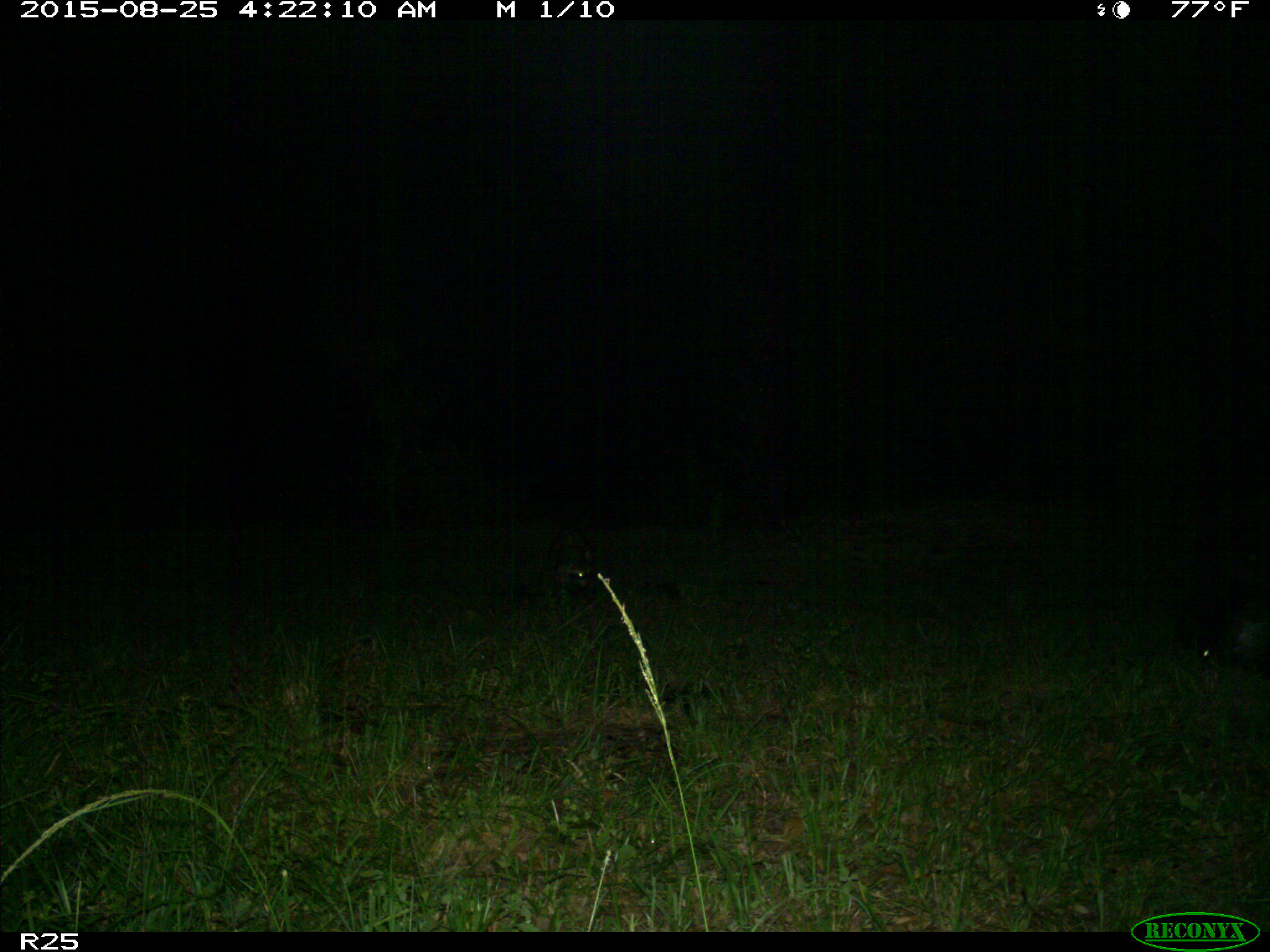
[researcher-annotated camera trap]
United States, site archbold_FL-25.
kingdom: Animalia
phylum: Chordata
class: Mammalia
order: Artiodactyla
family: Bovidae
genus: Bos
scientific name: Bos taurus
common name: domestic cow